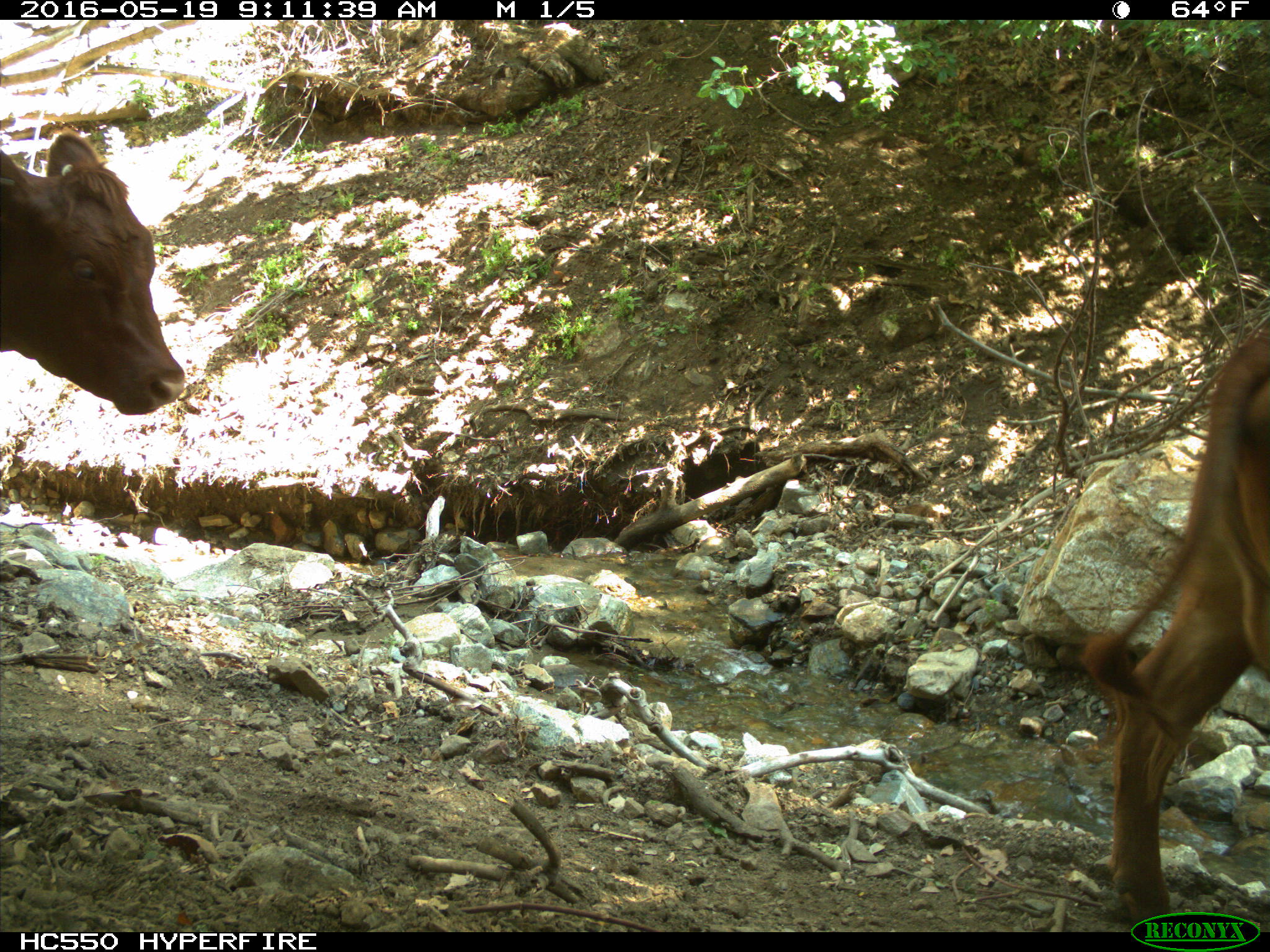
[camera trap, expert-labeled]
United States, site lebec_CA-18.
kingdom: Animalia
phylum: Chordata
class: Mammalia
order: Artiodactyla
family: Bovidae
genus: Bos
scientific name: Bos taurus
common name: domestic cow